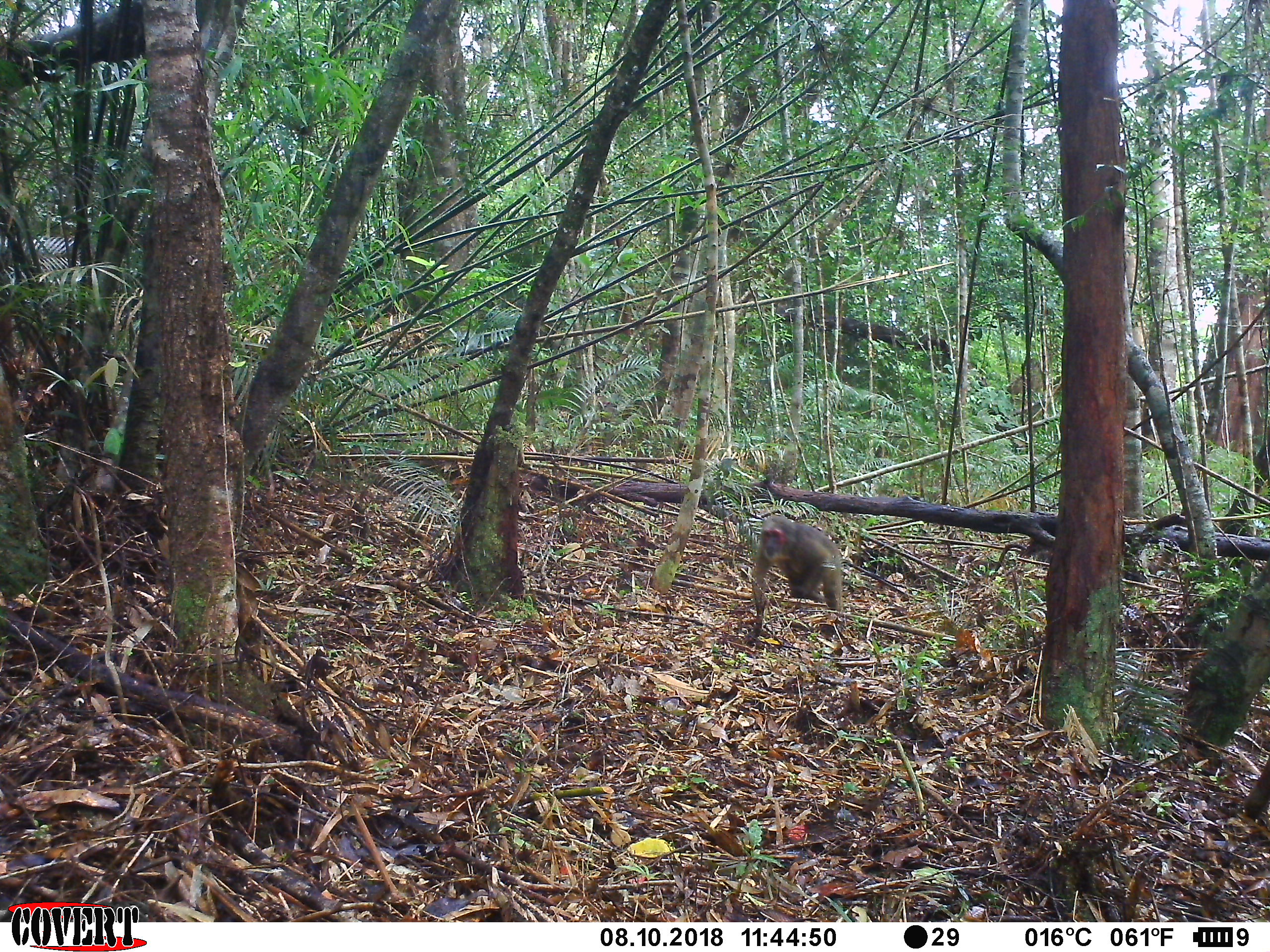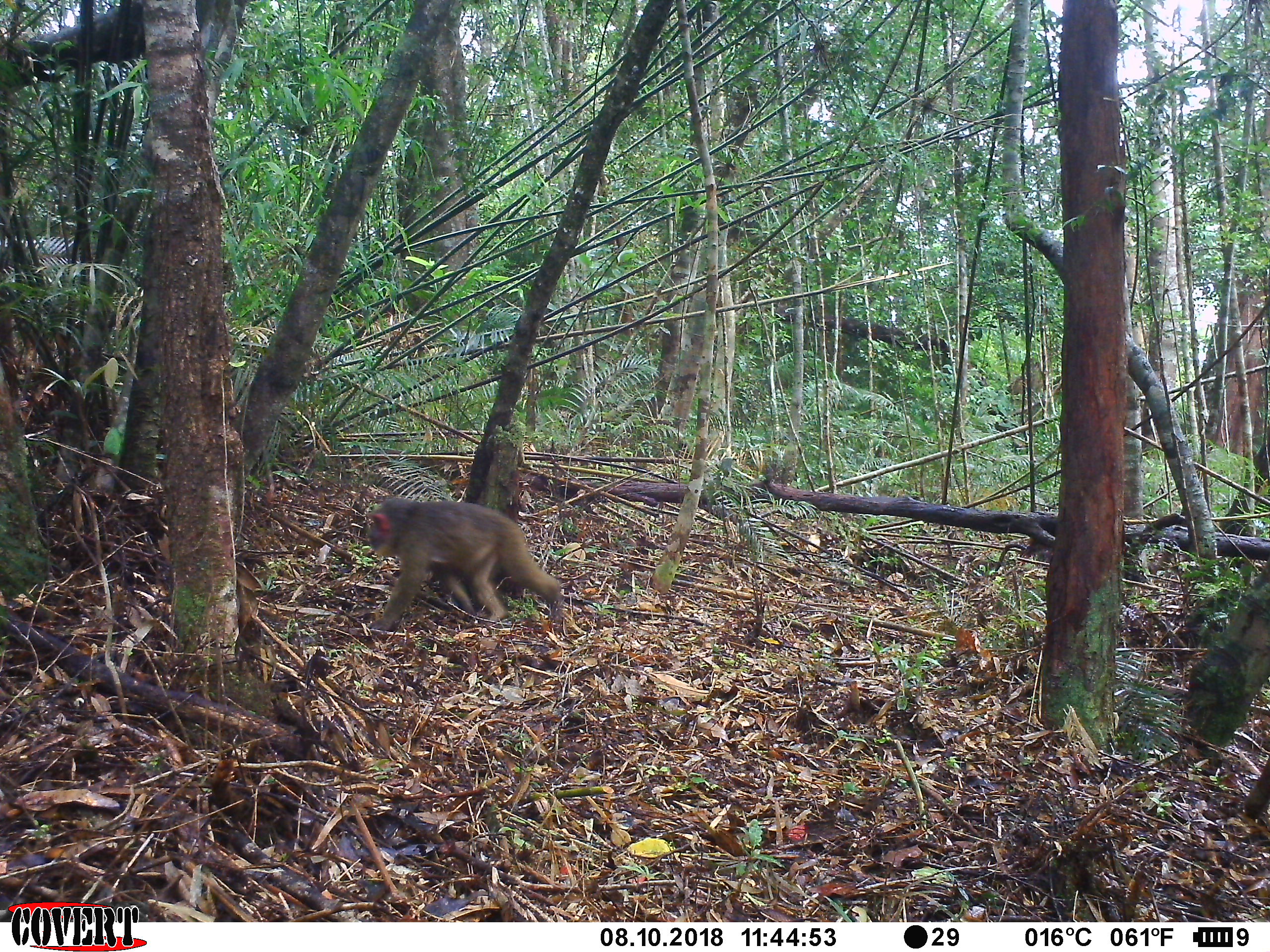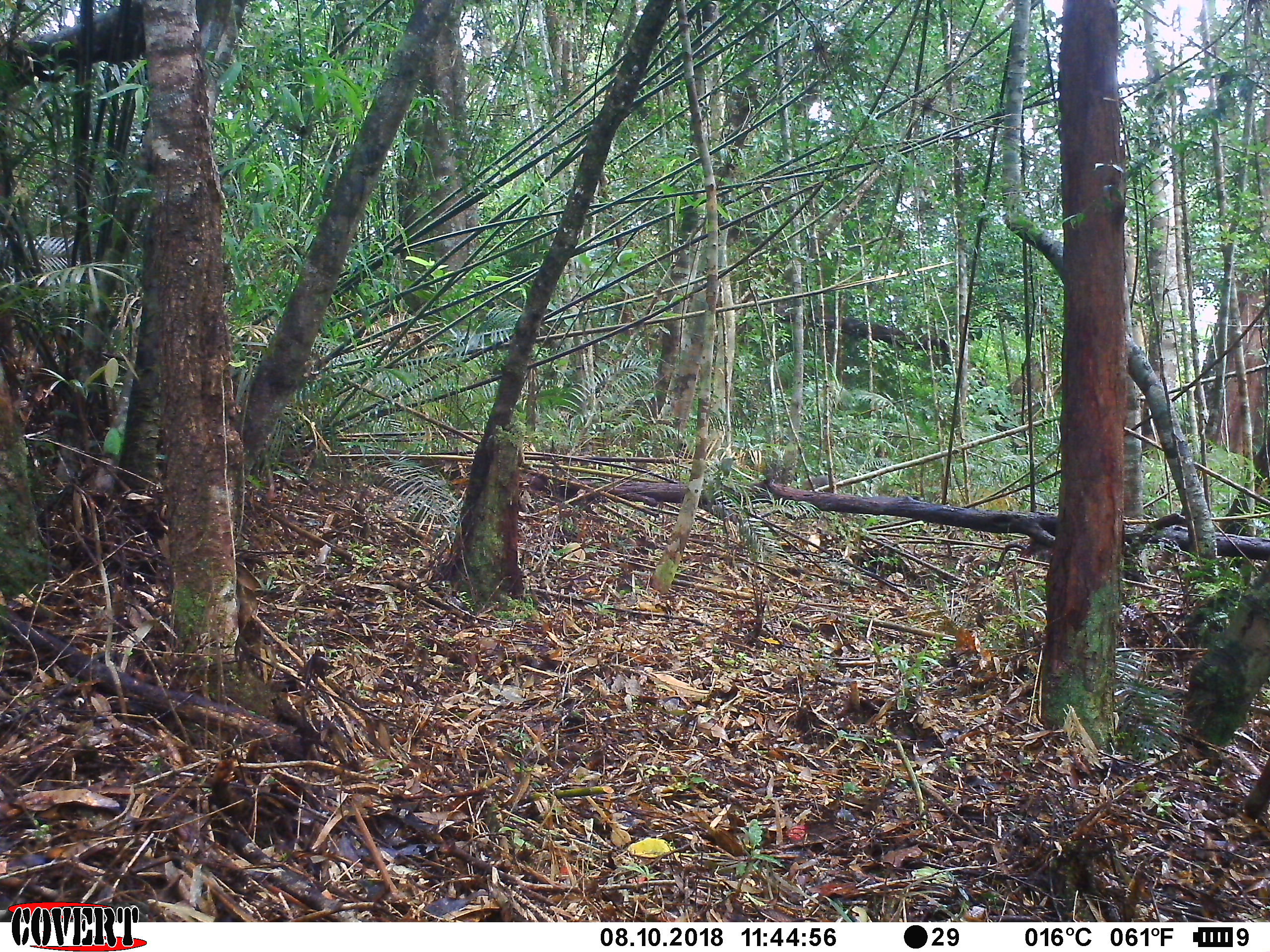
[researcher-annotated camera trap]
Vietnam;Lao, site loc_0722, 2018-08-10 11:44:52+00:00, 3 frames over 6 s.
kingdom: Animalia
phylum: Chordata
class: Mammalia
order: Primates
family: Cercopithecidae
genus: Macaca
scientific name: Macaca arctoides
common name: stump-tailed macaque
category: stump tailed macaque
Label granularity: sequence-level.